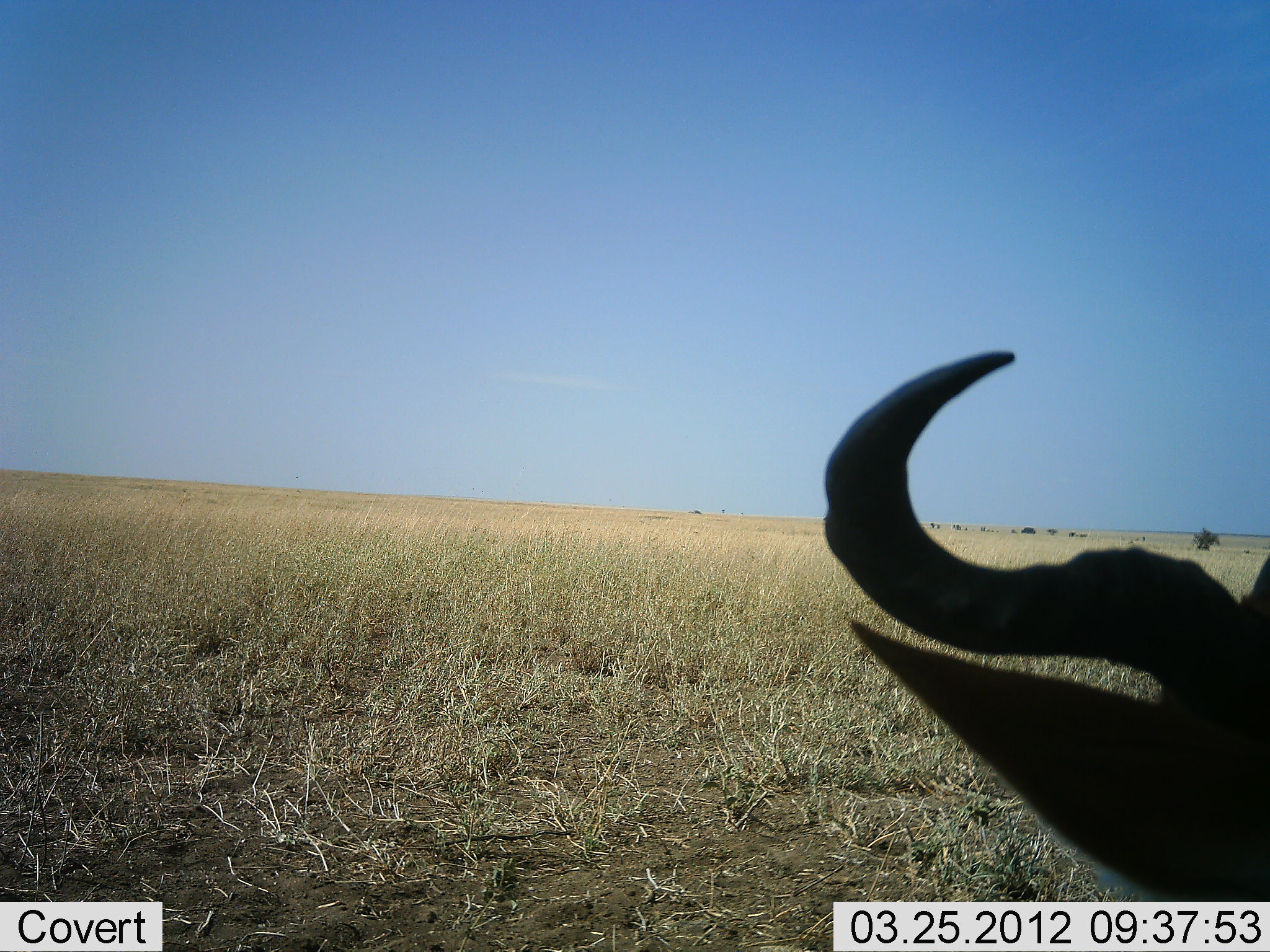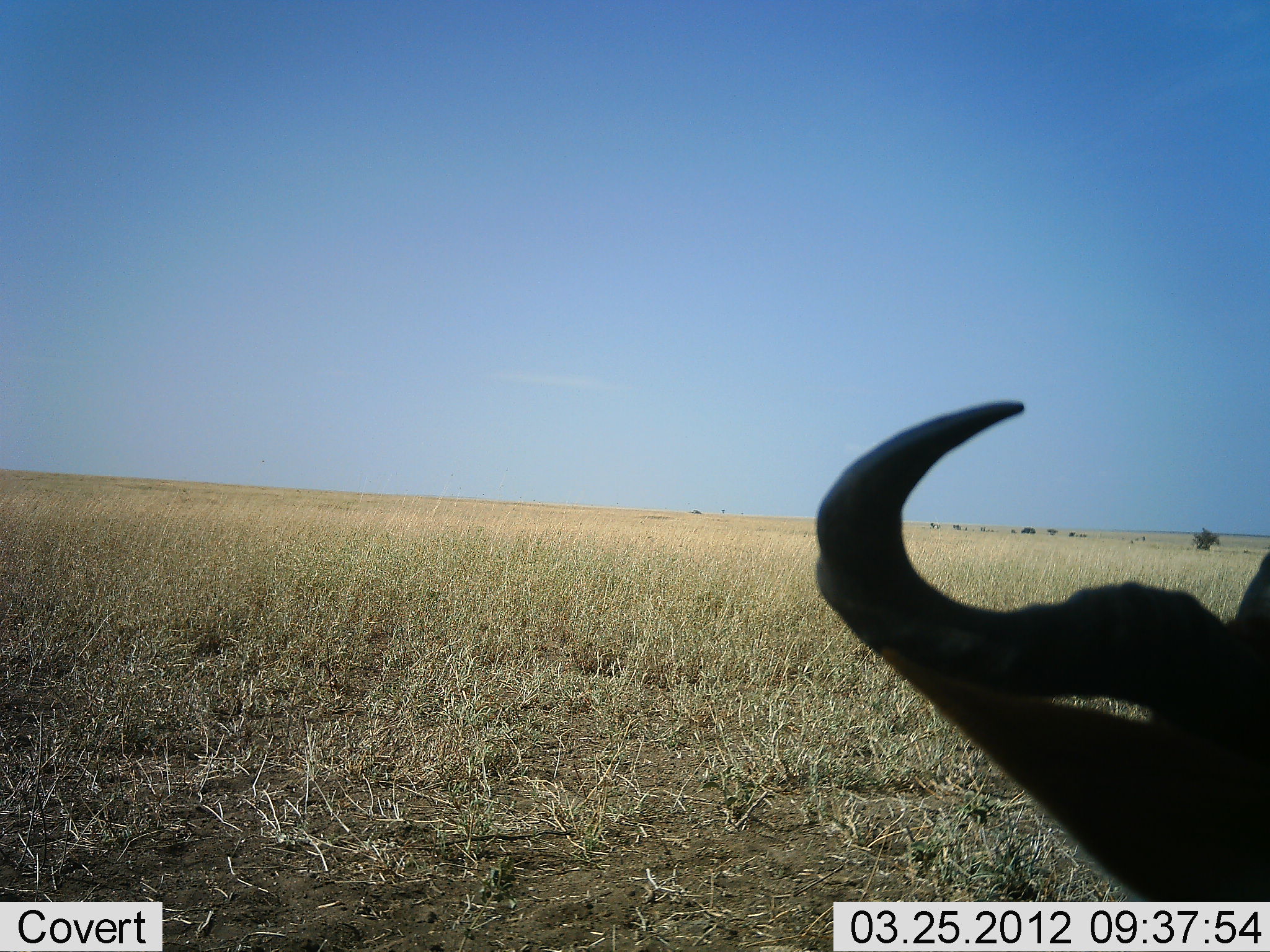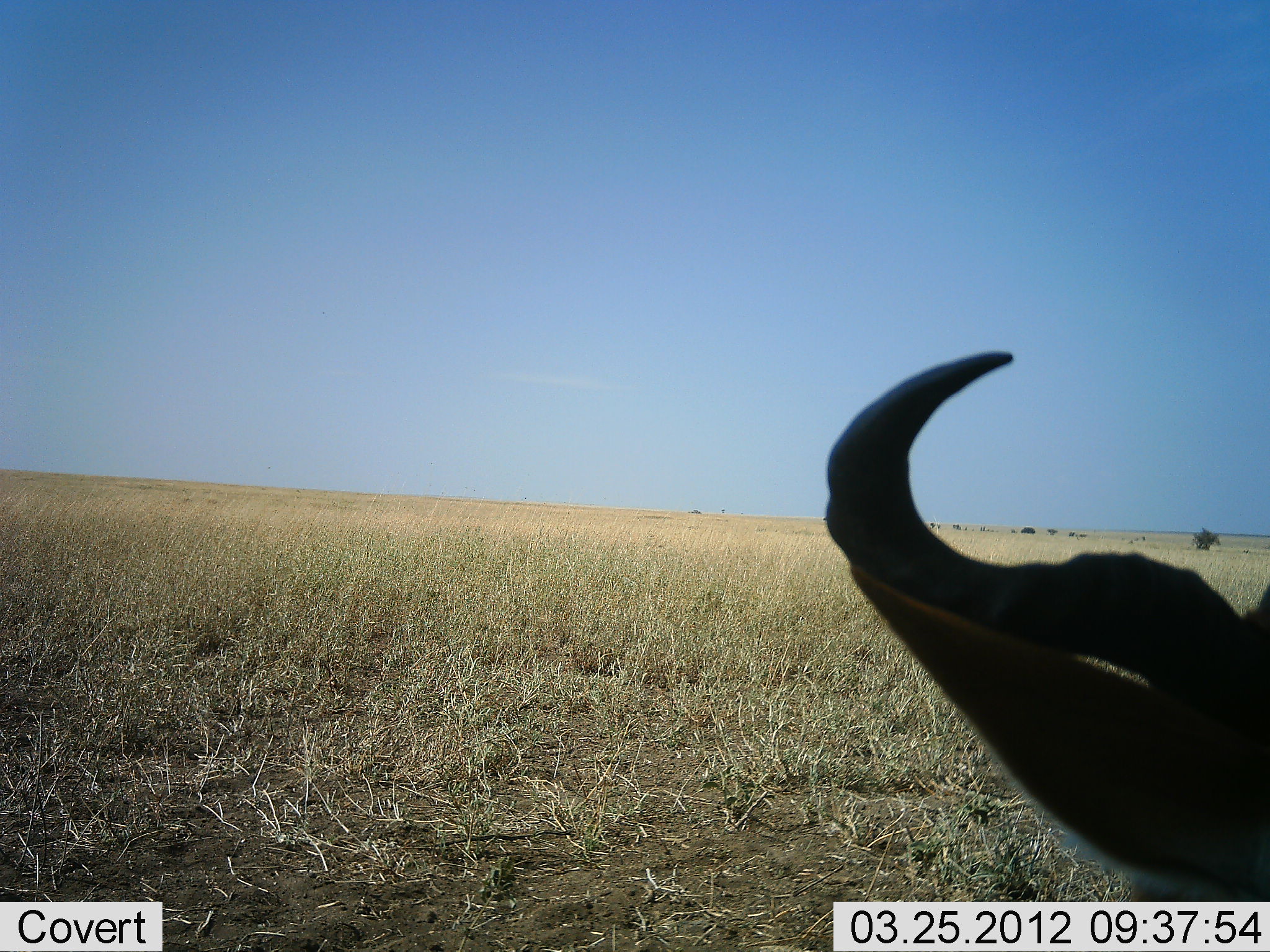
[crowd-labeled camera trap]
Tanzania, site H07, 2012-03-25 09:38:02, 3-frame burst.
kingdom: Animalia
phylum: Chordata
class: Mammalia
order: Artiodactyla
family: Bovidae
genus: Connochaetes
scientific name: Connochaetes taurinus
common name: blue wildebeest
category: wildebeest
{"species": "wildebeest (blue wildebeest) (Connochaetes taurinus)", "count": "1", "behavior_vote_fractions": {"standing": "64%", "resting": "36%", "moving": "0%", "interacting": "0%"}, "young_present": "0%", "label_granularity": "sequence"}